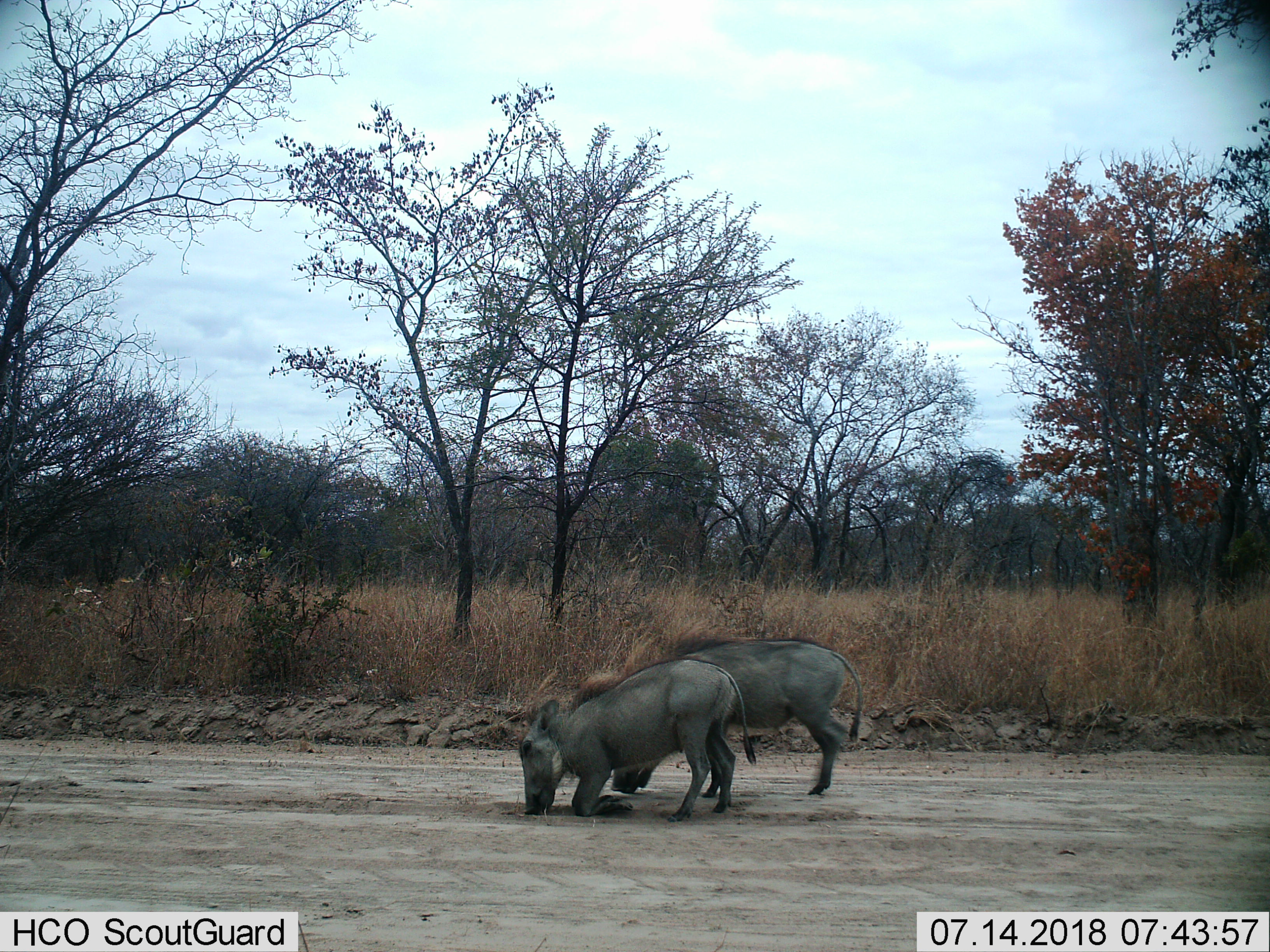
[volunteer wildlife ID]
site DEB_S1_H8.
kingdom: Animalia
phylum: Chordata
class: Mammalia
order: Artiodactyla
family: Suidae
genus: Phacochoerus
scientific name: Phacochoerus africanus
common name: warthog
Warthog (Phacochoerus africanus), count 2. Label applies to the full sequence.